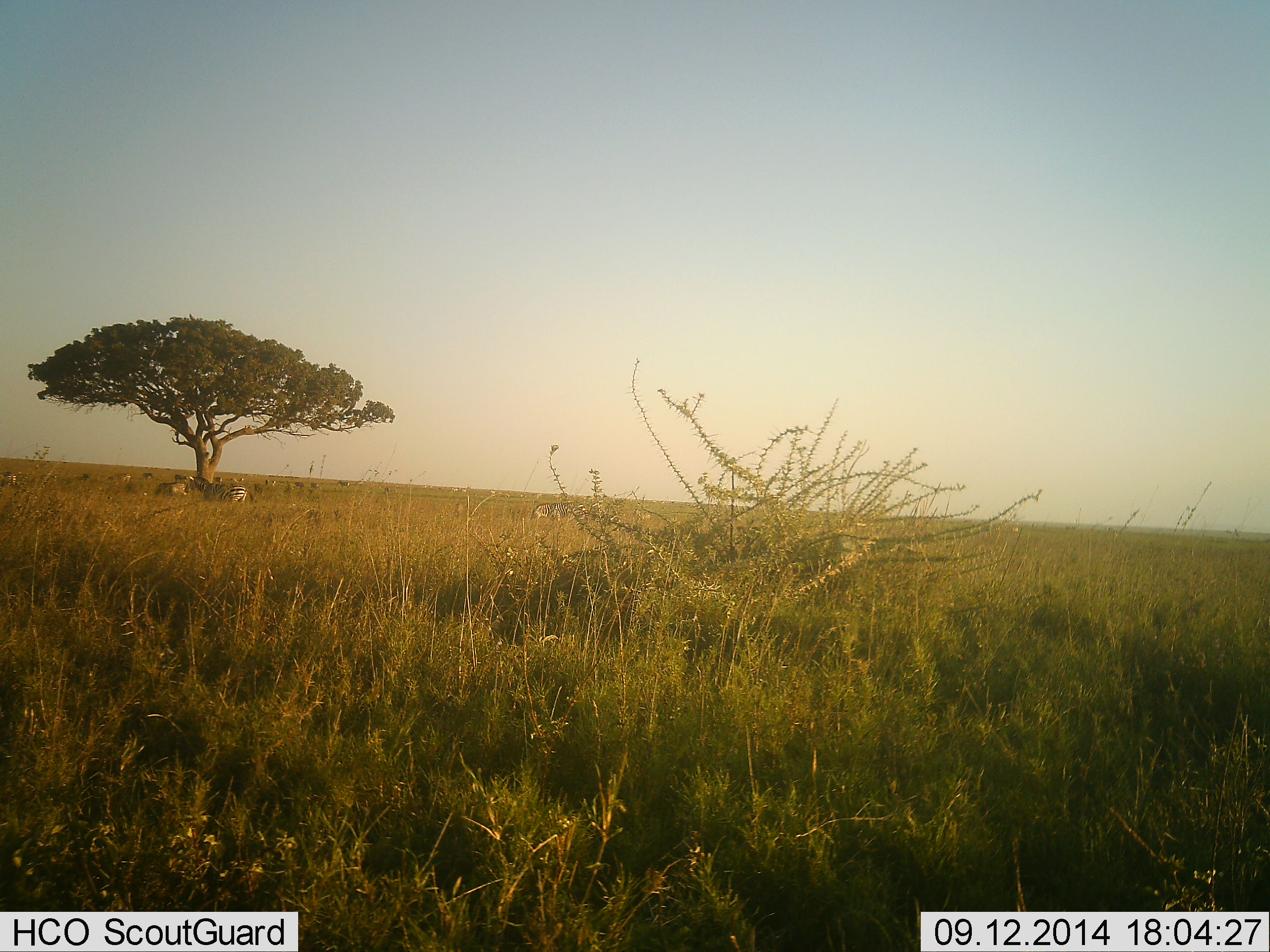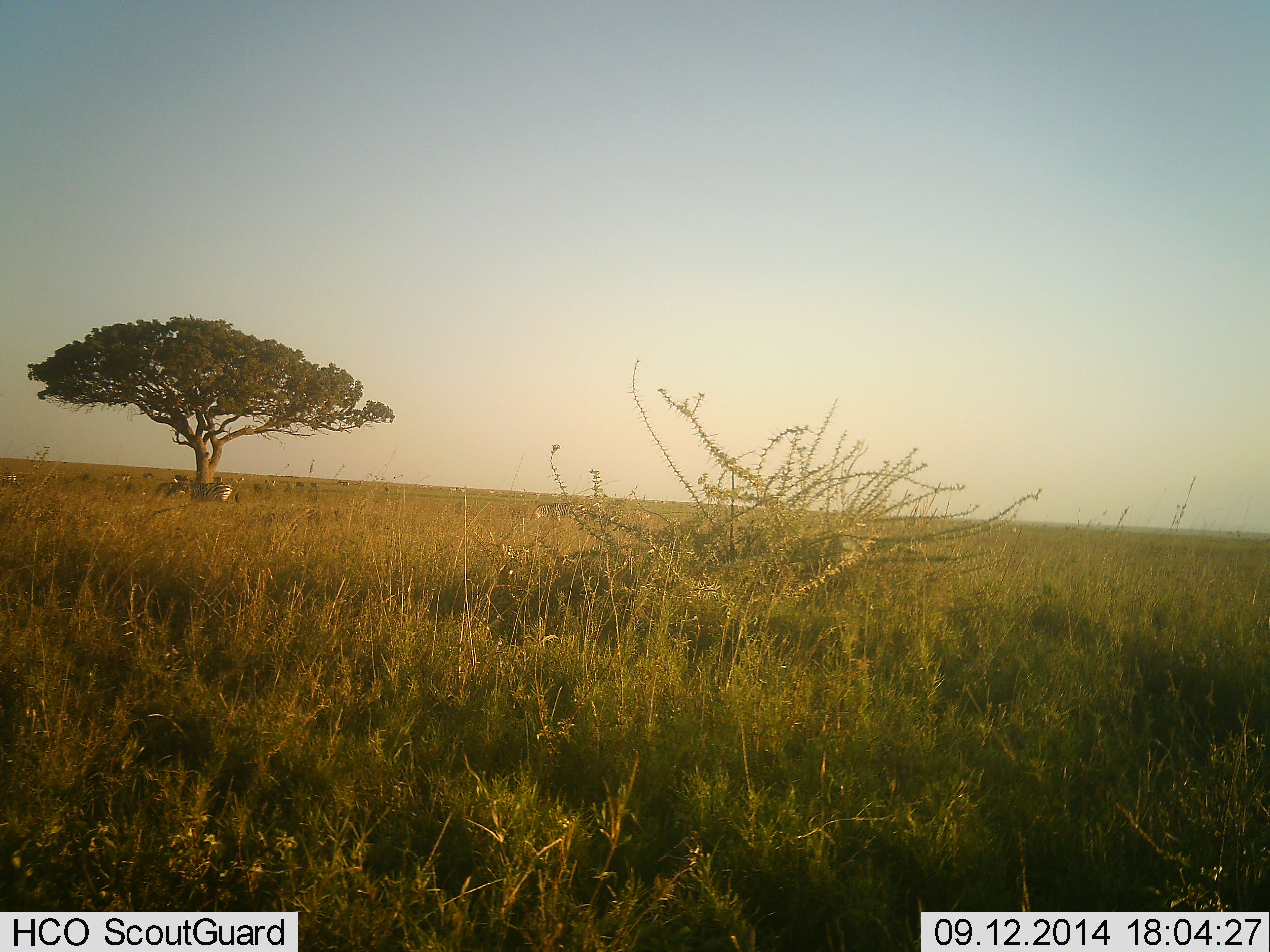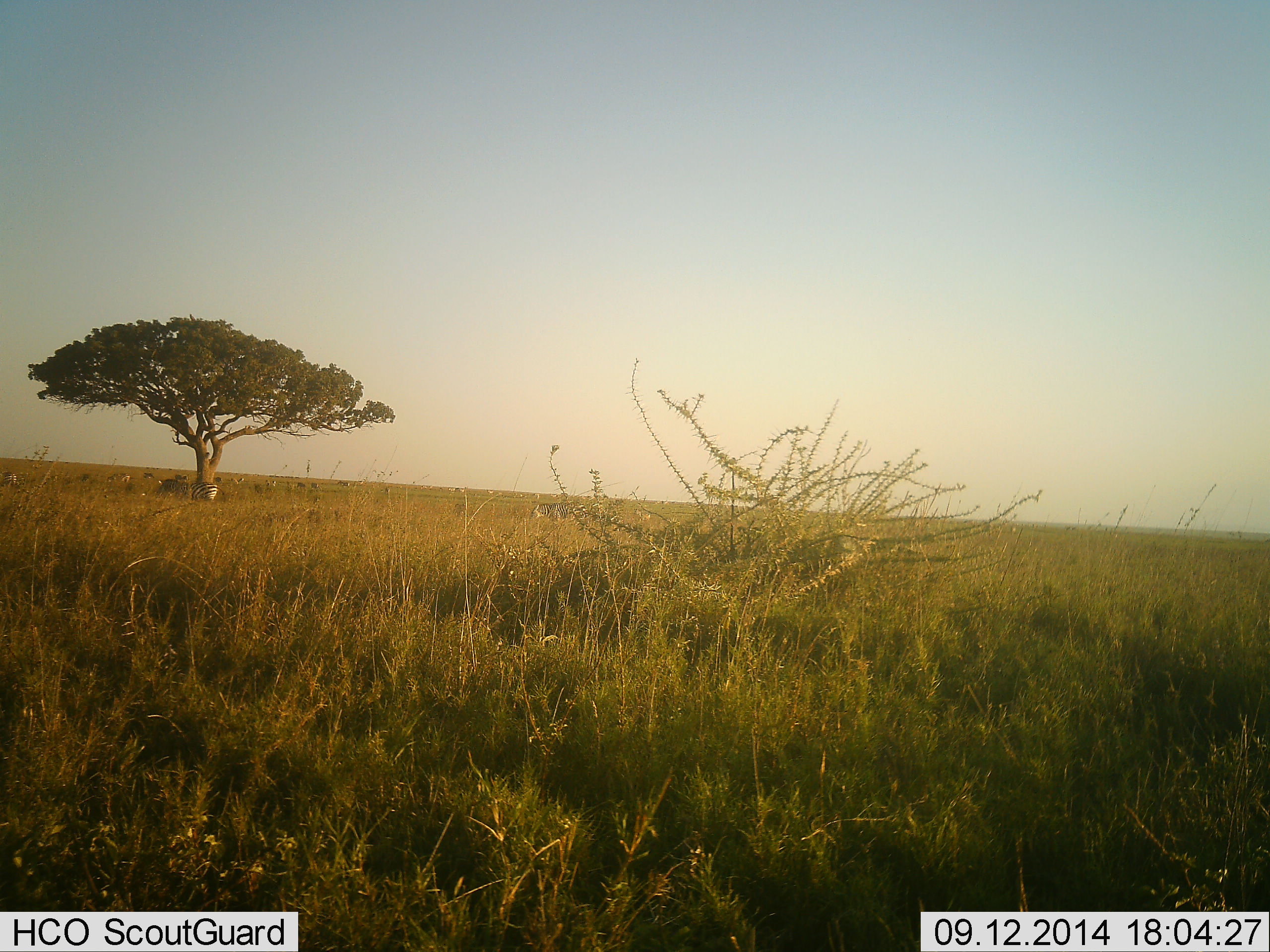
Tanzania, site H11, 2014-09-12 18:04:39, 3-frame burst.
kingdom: Animalia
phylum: Chordata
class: Mammalia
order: Perissodactyla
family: Equidae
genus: Equus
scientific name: Equus quagga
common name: plains zebra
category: zebra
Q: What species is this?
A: Zebra (plains zebra) (Equus quagga).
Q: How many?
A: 2.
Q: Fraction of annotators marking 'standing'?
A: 36%.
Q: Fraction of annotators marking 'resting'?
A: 0%.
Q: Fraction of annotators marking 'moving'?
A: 73%.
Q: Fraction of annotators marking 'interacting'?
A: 0%.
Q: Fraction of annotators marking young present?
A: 0%.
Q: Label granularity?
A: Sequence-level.